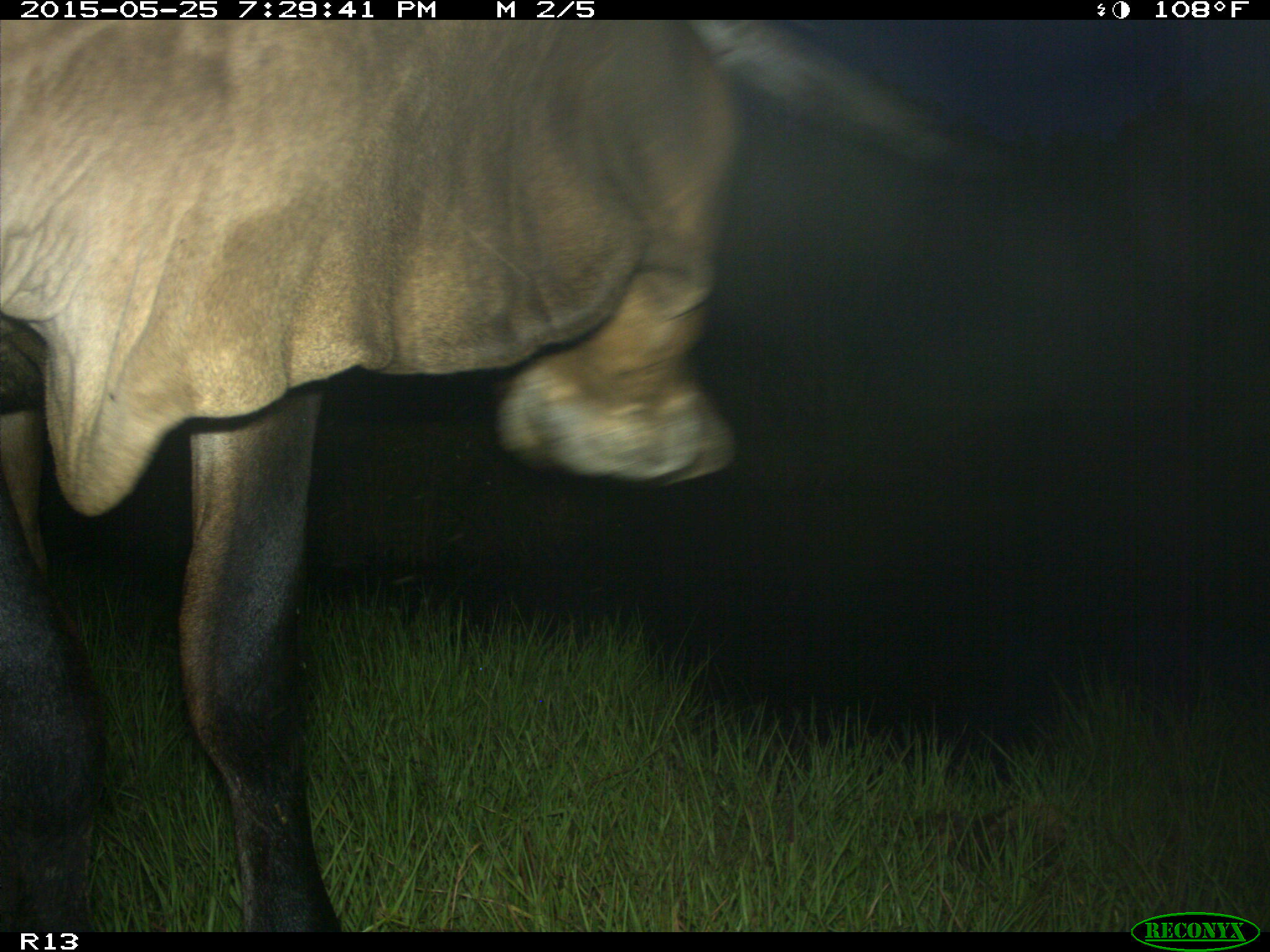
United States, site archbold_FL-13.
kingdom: Animalia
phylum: Chordata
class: Mammalia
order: Artiodactyla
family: Bovidae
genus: Bos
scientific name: Bos taurus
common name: domestic cow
Bos taurus (domestic cow).